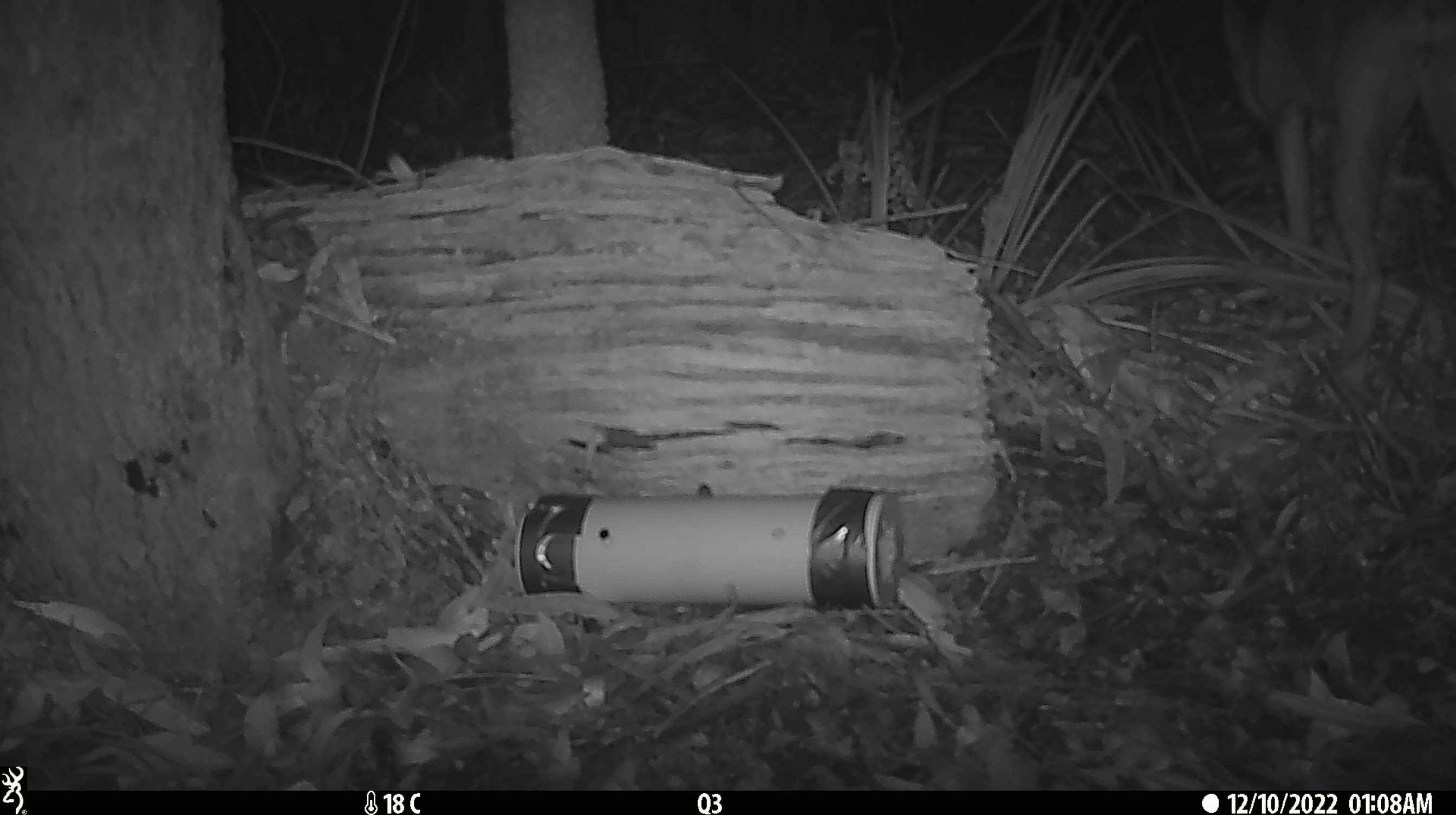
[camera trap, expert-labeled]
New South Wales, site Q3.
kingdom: Animalia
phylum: Chordata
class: Mammalia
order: Carnivora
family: Canidae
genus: Canis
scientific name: Canis familiaris dingo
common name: dingo